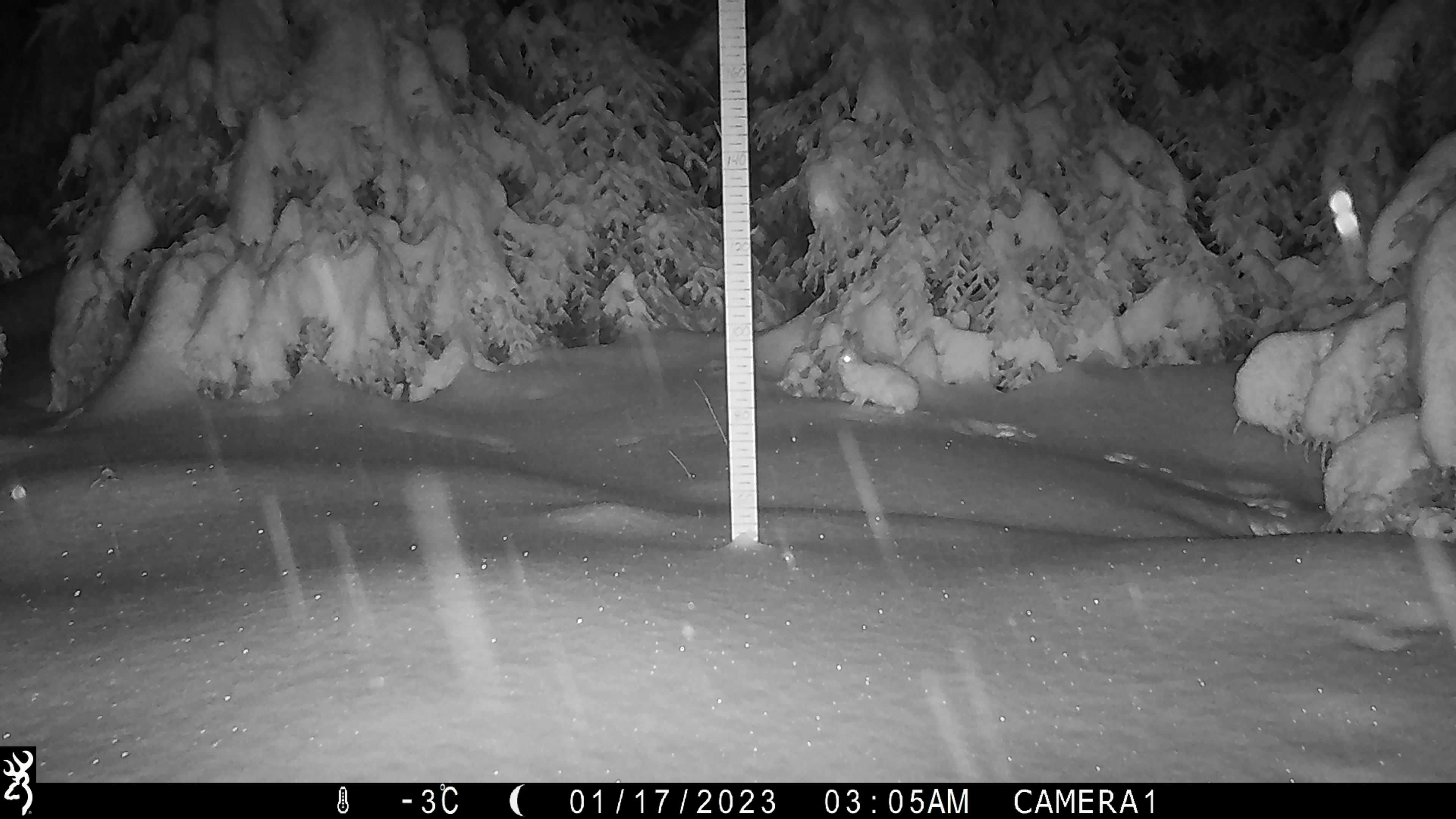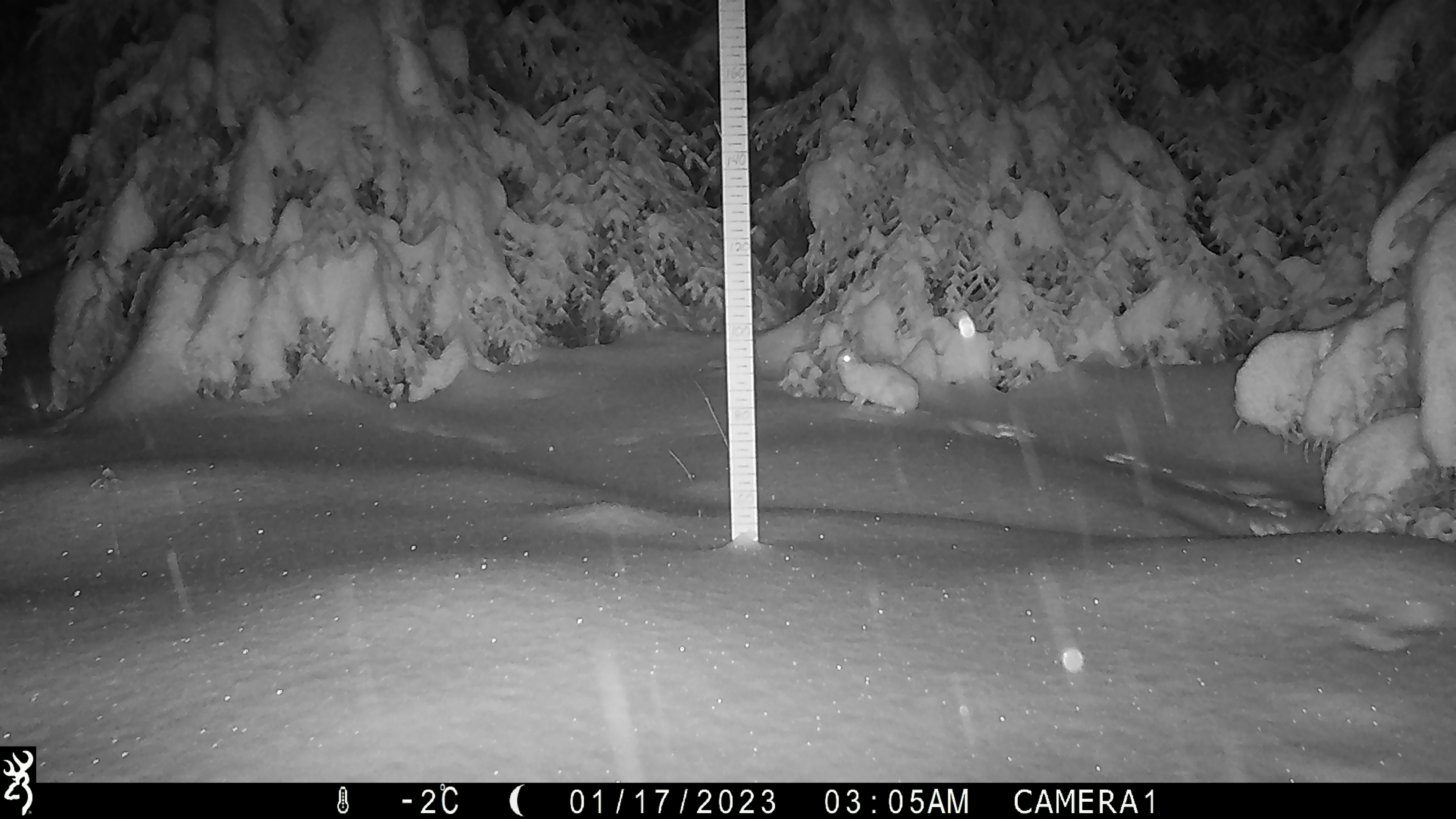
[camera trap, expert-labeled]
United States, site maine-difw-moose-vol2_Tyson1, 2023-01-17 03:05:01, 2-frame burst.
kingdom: Animalia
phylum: Chordata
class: Mammalia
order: Lagomorpha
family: Leporidae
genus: Lepus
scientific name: Lepus americanus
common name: snowshoe hare